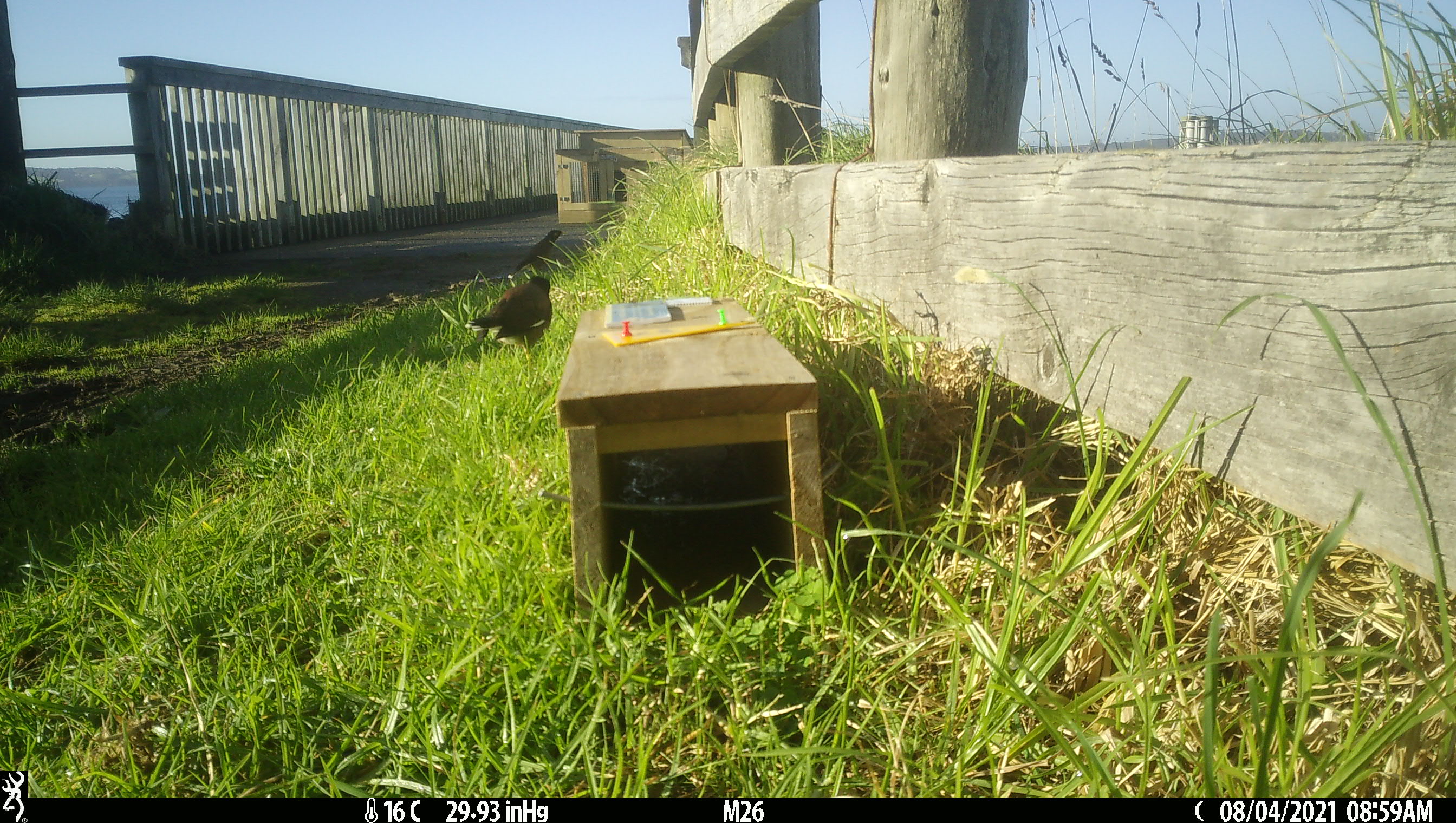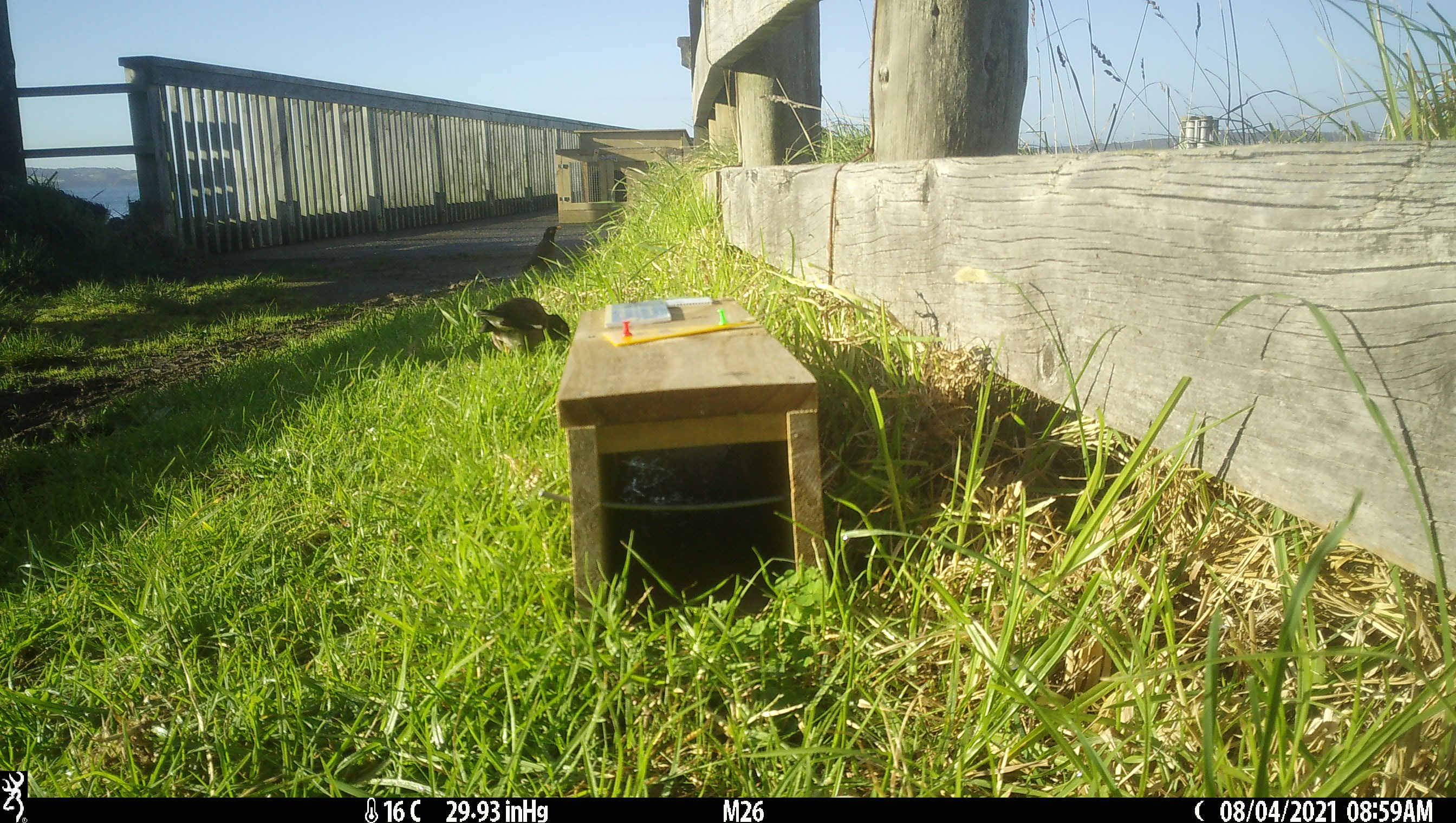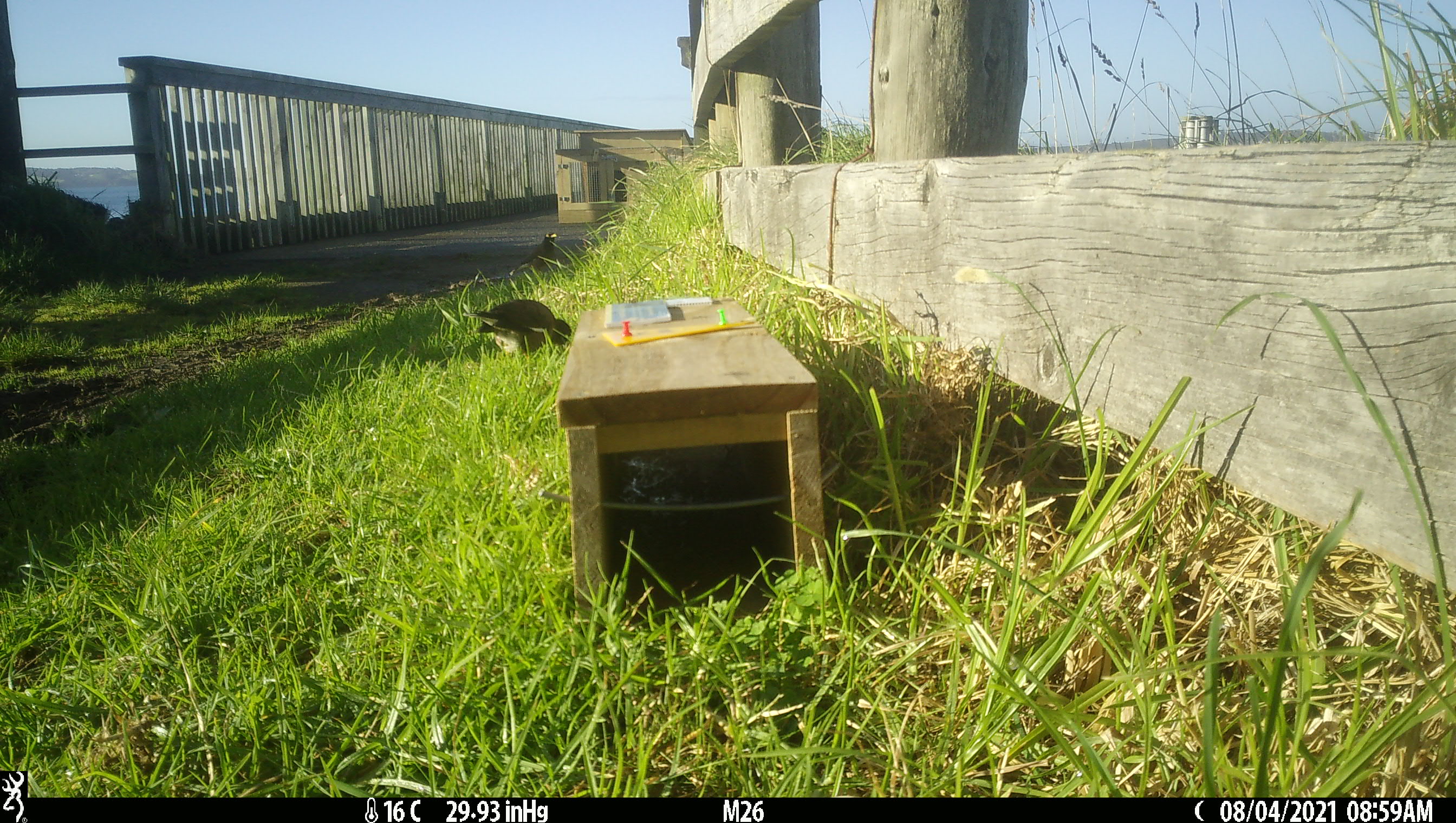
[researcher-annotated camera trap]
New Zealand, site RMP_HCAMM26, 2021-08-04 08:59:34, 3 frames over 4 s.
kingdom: Animalia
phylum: Chordata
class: Aves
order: Passeriformes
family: Sturnidae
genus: Acridotheres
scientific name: Acridotheres tristis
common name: common myna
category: myna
Myna (common myna) (Acridotheres tristis).